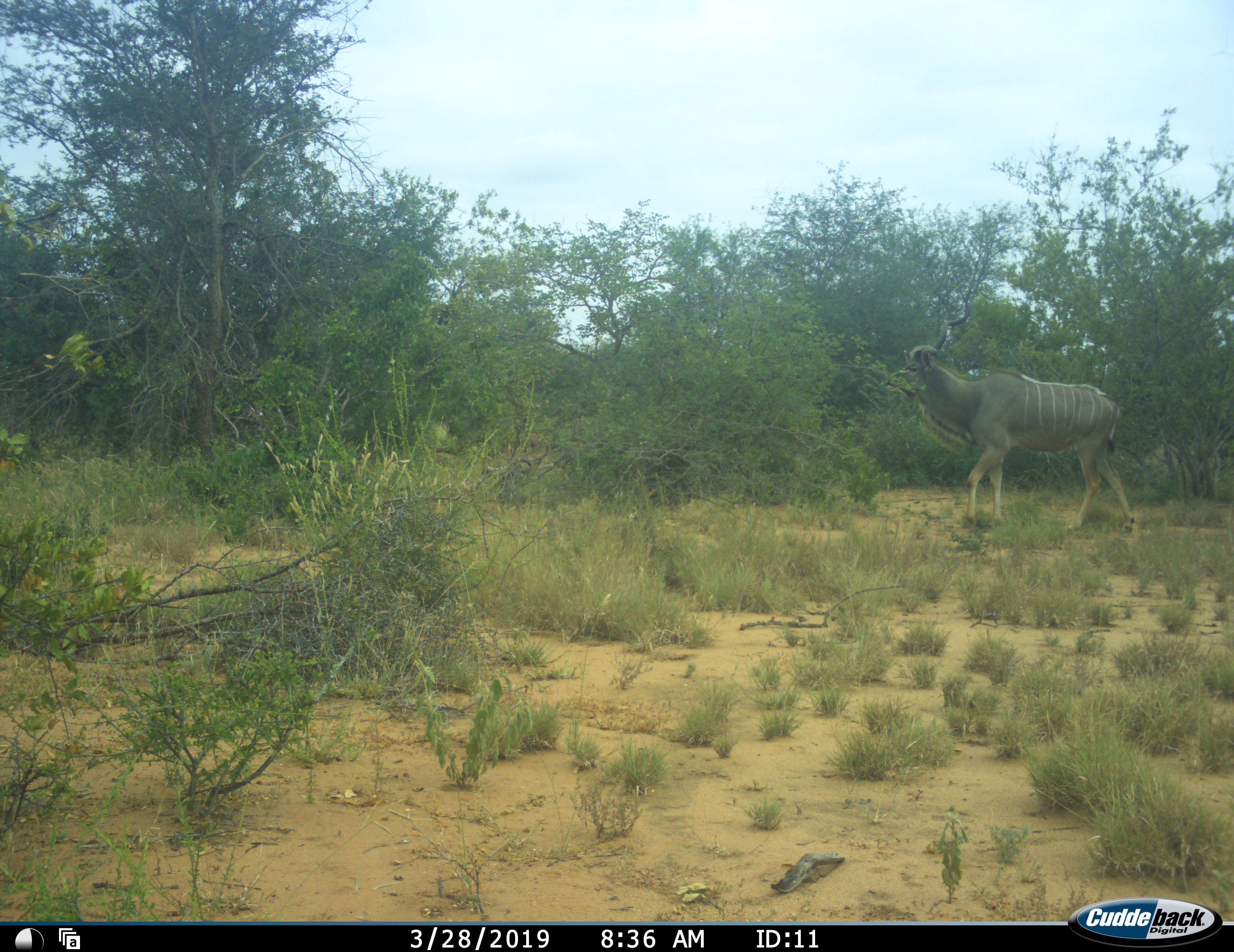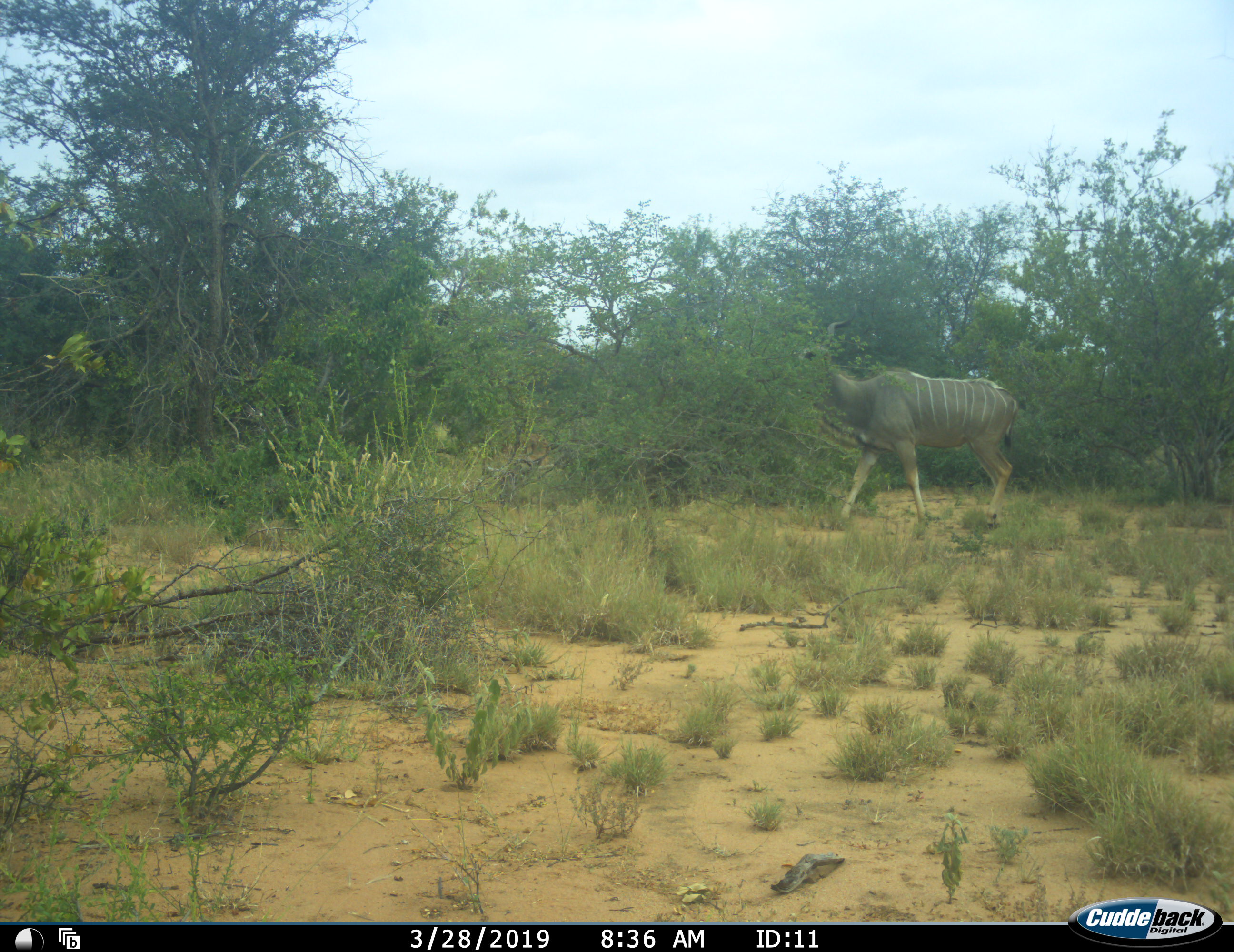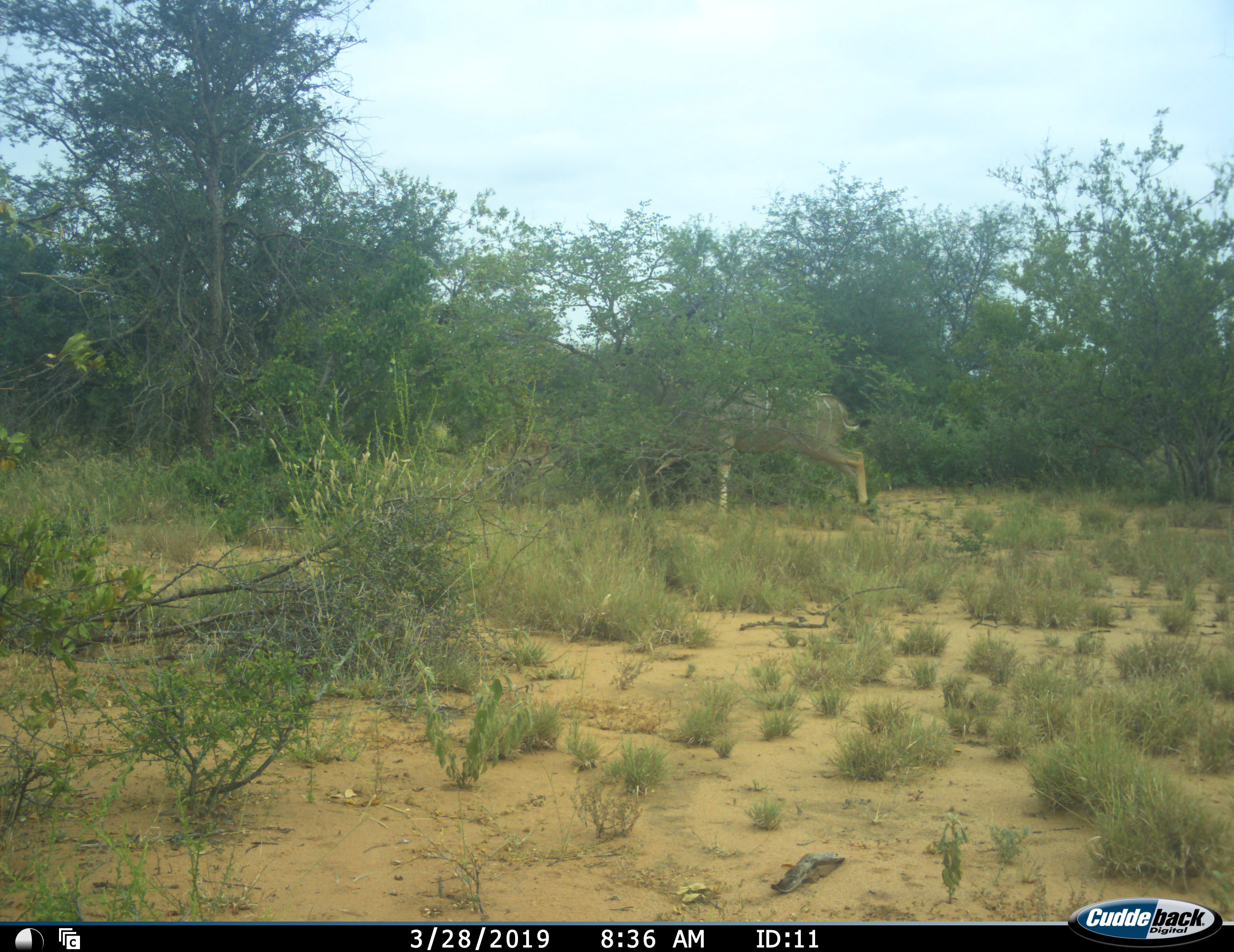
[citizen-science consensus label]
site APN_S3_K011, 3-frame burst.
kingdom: Animalia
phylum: Chordata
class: Mammalia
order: Artiodactyla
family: Bovidae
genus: Tragelaphus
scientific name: Tragelaphus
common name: kudu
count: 1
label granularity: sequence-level